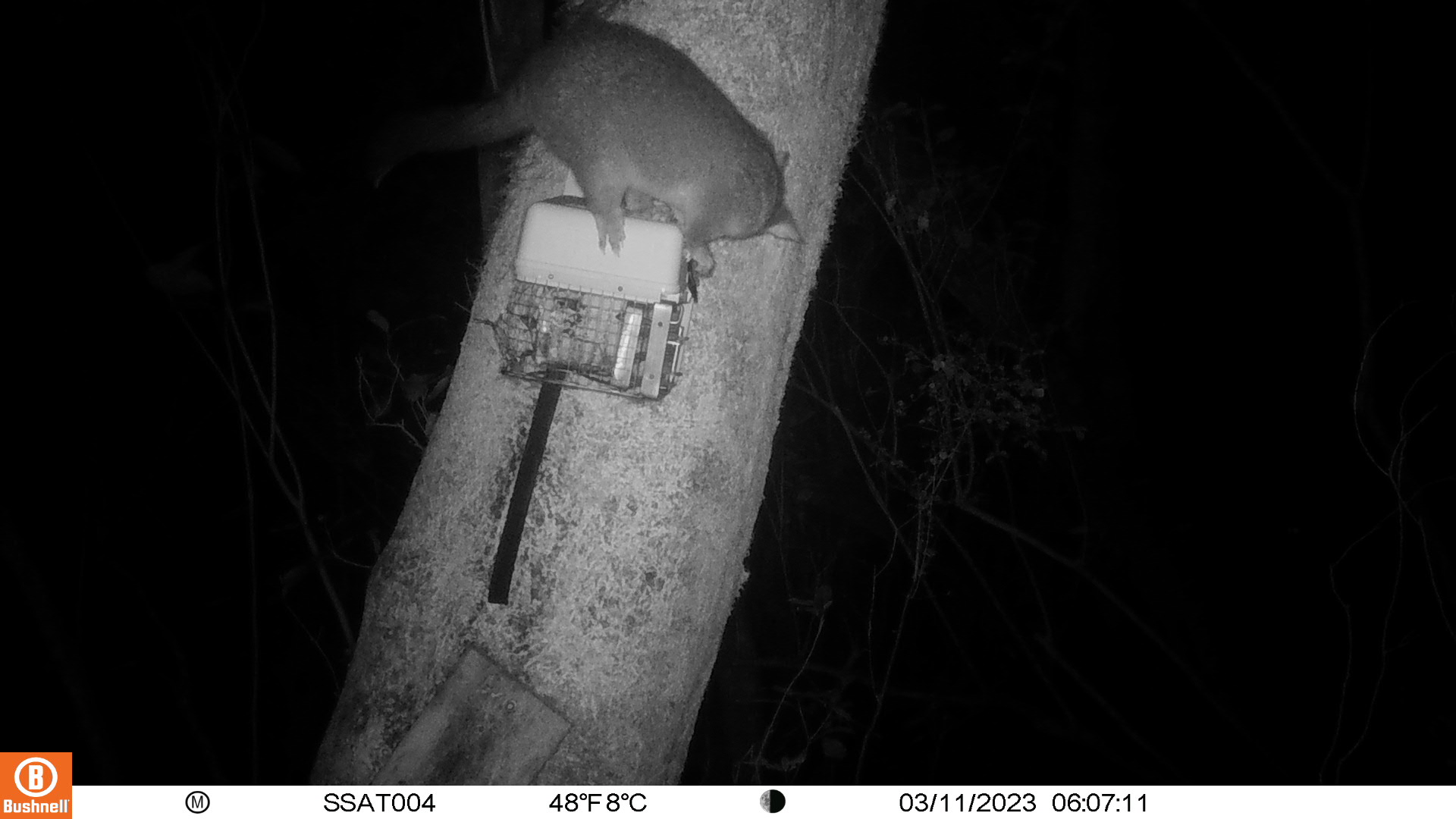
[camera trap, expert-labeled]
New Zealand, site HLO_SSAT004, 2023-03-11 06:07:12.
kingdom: Animalia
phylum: Chordata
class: Mammalia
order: Diprotodontia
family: Phalangeridae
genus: Trichosurus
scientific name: Trichosurus vulpecula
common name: common brushtail possum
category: possum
Possum (common brushtail possum) (Trichosurus vulpecula).